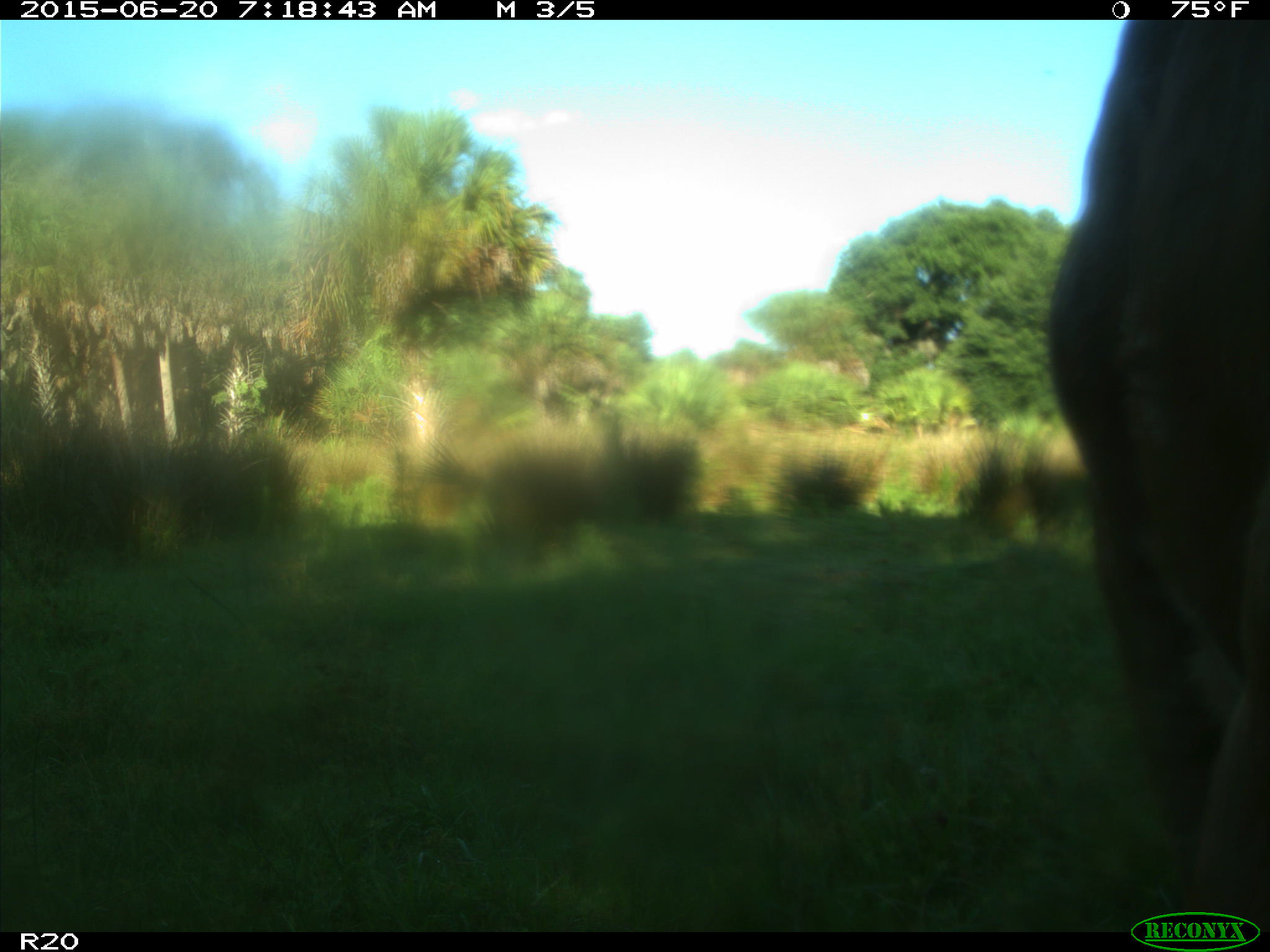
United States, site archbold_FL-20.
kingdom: Animalia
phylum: Chordata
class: Mammalia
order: Artiodactyla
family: Bovidae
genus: Bos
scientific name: Bos taurus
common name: domestic cow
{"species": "Bos taurus (domestic cow)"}